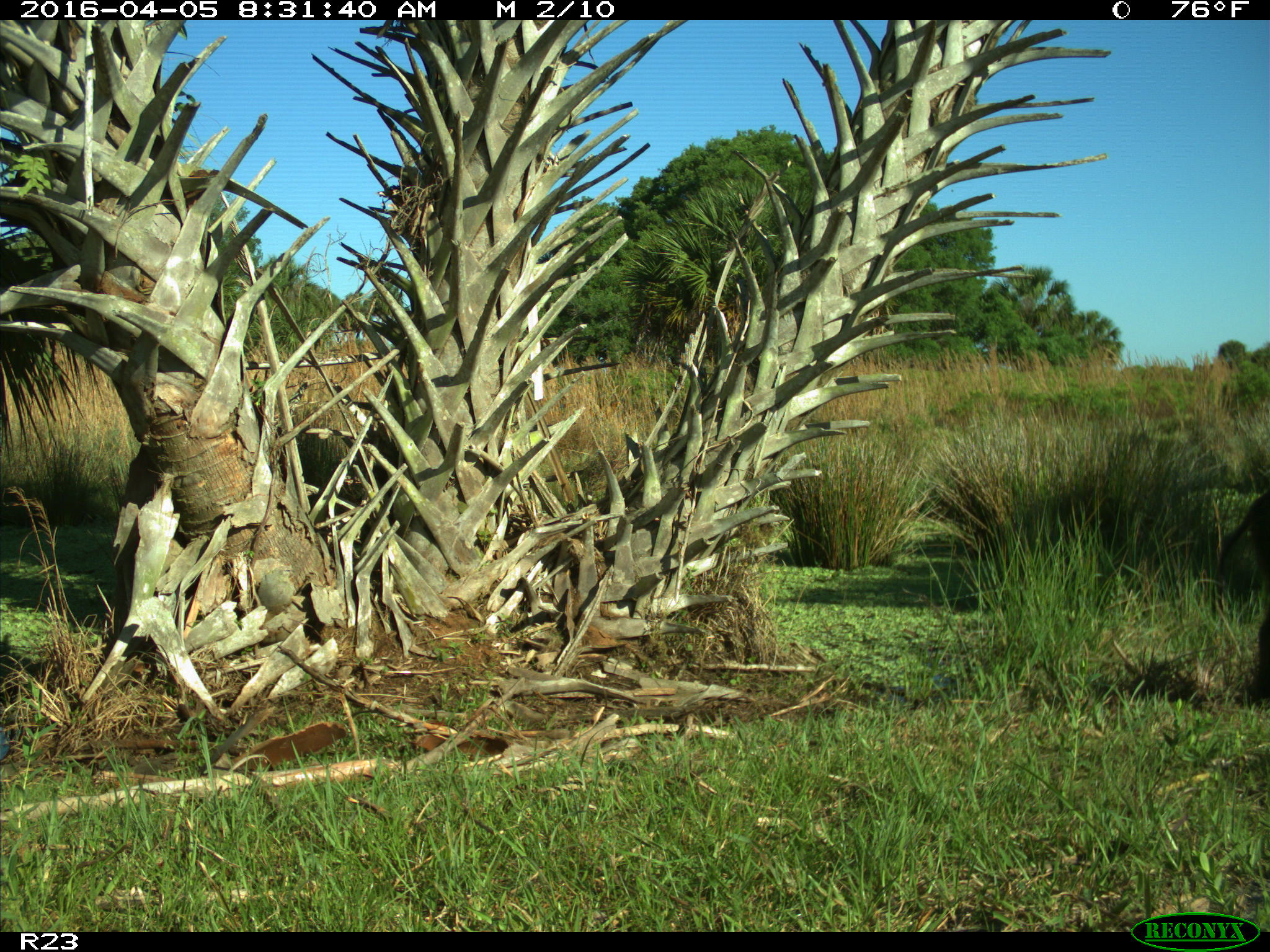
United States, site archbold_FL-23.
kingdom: Animalia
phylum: Chordata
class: Mammalia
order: Artiodactyla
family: Suidae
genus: Sus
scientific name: Sus scrofa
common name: wild boar